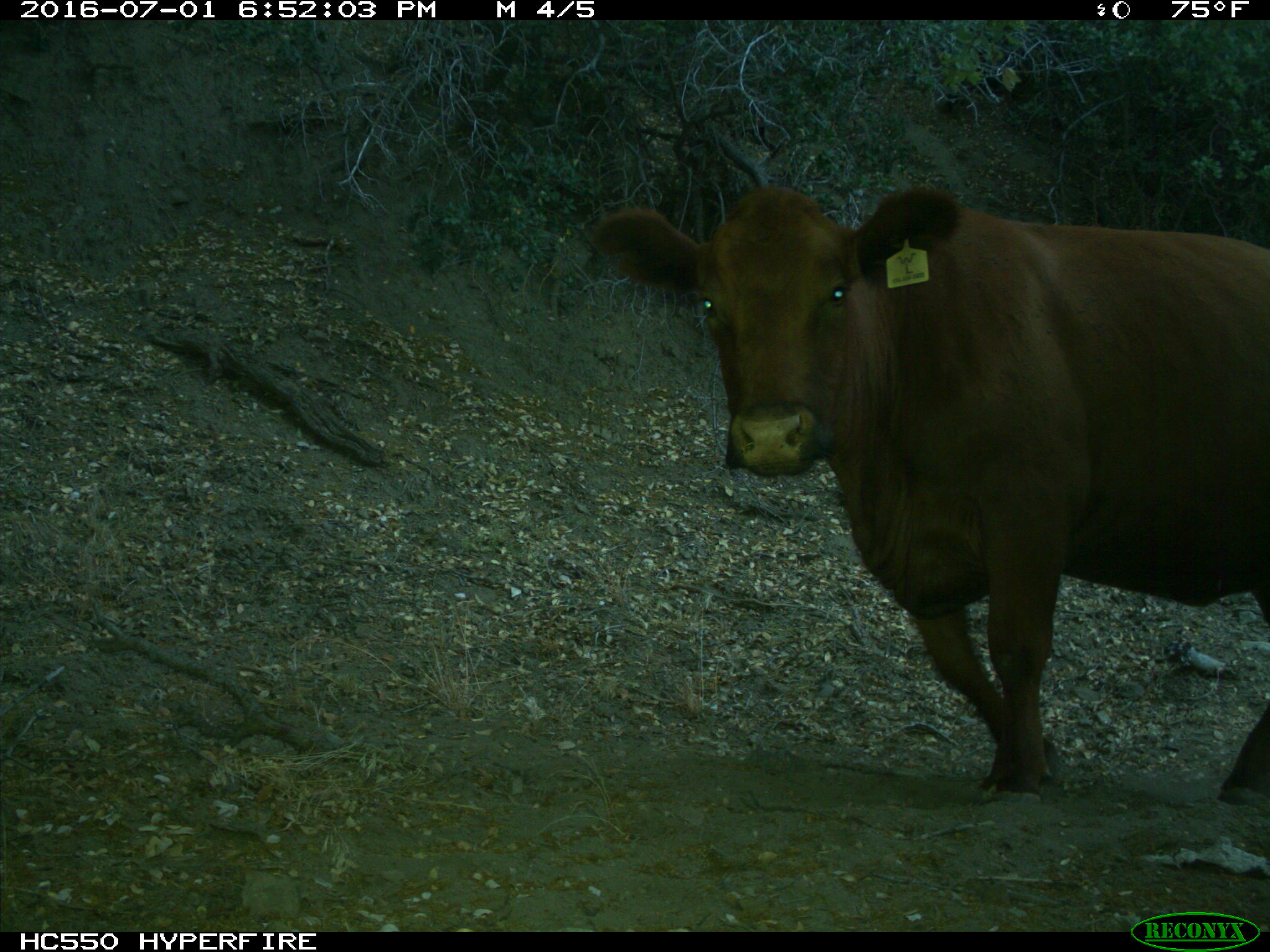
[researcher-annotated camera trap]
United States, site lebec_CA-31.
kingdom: Animalia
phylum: Chordata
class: Mammalia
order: Artiodactyla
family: Bovidae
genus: Bos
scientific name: Bos taurus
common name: domestic cow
Bos taurus (domestic cow).